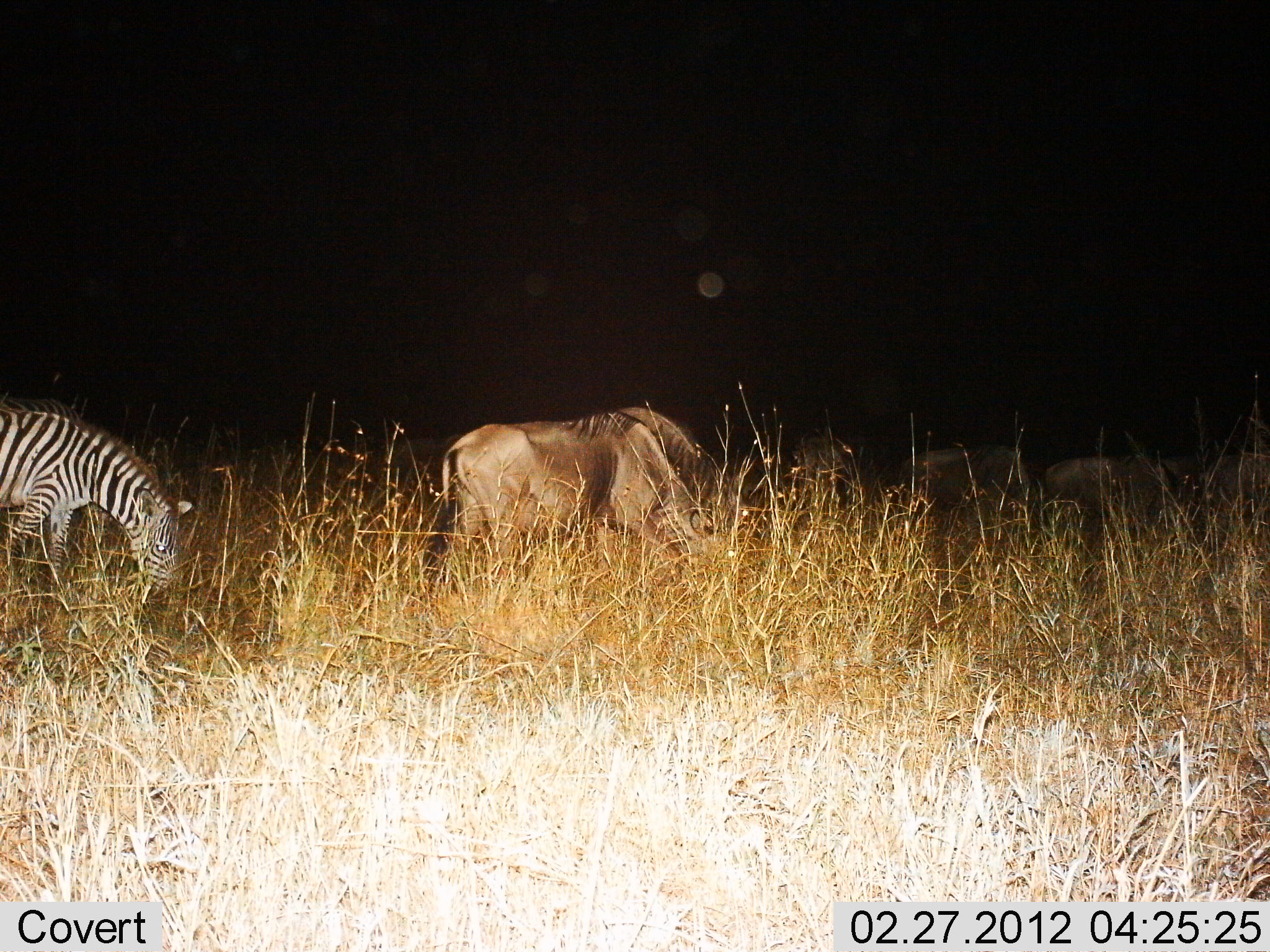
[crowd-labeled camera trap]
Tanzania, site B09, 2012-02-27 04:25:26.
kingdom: Animalia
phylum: Chordata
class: Mammalia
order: Artiodactyla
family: Bovidae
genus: Connochaetes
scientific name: Connochaetes taurinus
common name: blue wildebeest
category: wildebeest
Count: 4.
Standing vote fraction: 21%.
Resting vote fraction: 0%.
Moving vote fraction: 7%.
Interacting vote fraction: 0%.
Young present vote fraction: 0%.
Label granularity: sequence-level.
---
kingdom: Animalia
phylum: Chordata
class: Mammalia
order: Perissodactyla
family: Equidae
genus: Equus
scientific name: Equus quagga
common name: plains zebra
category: zebra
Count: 1.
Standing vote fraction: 18%.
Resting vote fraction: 0%.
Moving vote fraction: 0%.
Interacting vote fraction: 0%.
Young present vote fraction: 0%.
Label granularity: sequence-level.